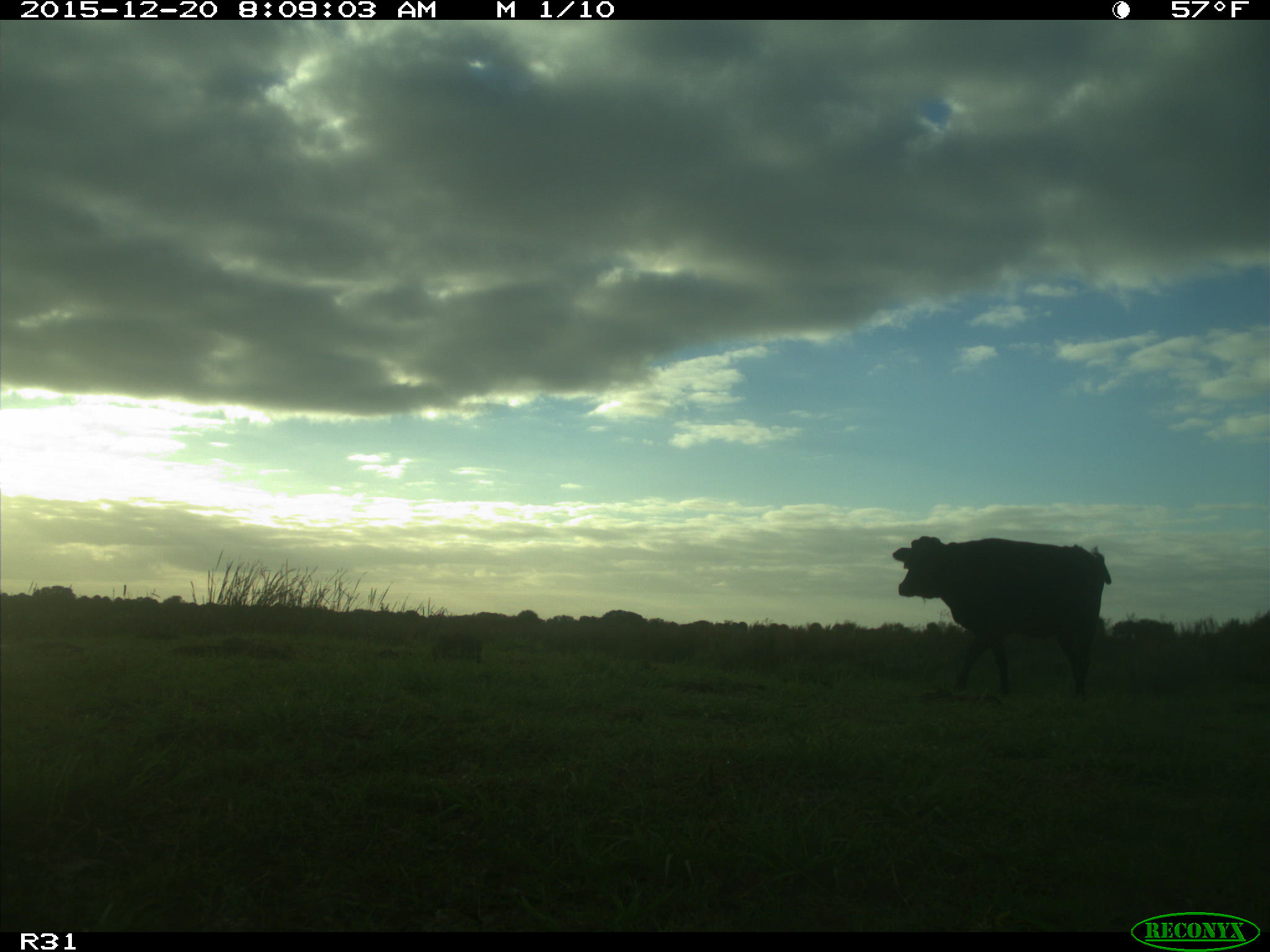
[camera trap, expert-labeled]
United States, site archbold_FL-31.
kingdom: Animalia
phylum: Chordata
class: Mammalia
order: Artiodactyla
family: Bovidae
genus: Bos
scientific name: Bos taurus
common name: domestic cow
Bos taurus (domestic cow).